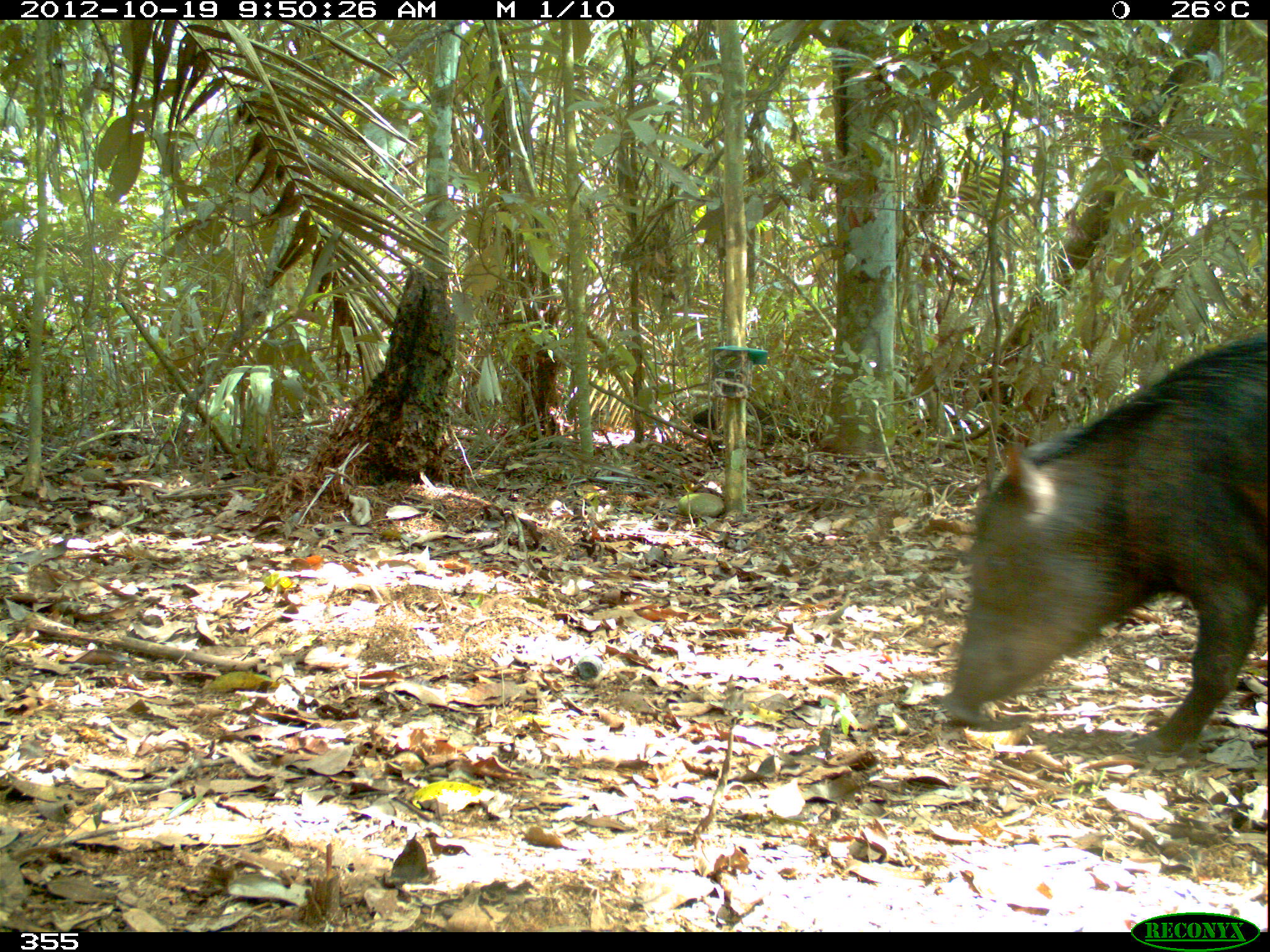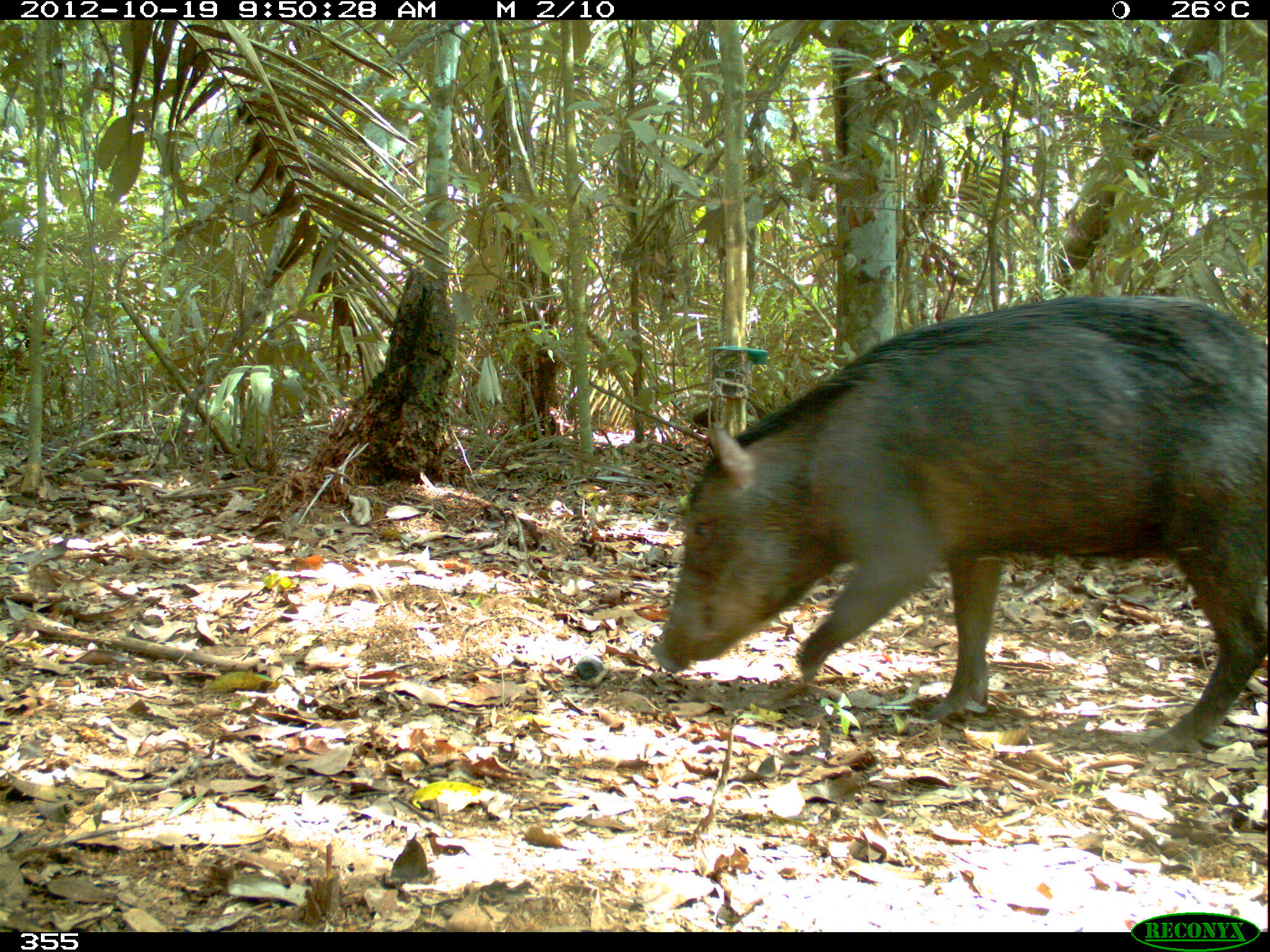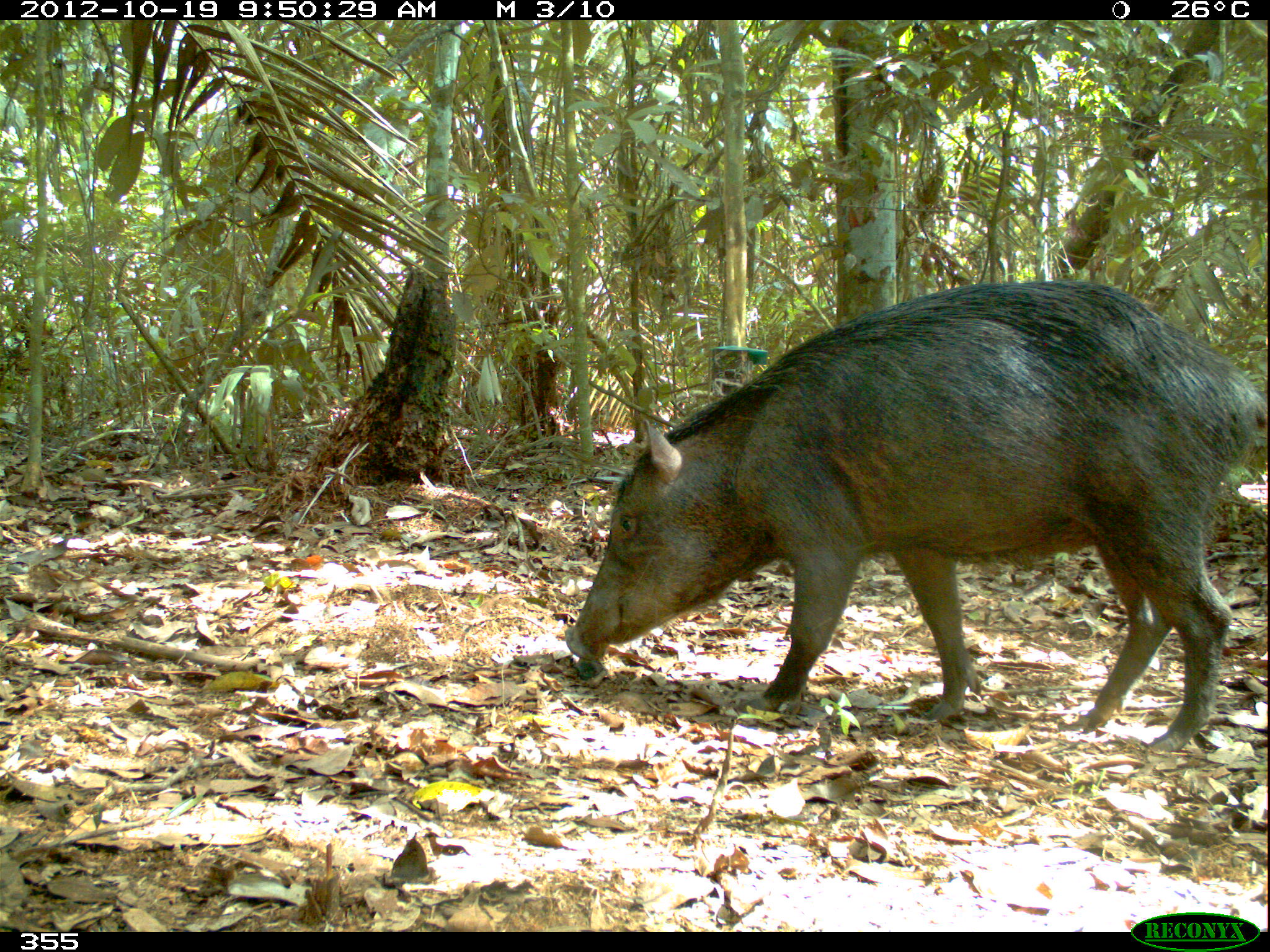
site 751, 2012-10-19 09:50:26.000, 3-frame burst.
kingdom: Animalia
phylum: Chordata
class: Mammalia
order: Artiodactyla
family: Tayassuidae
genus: Tayassu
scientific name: Tayassu pecari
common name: white-lipped peccary